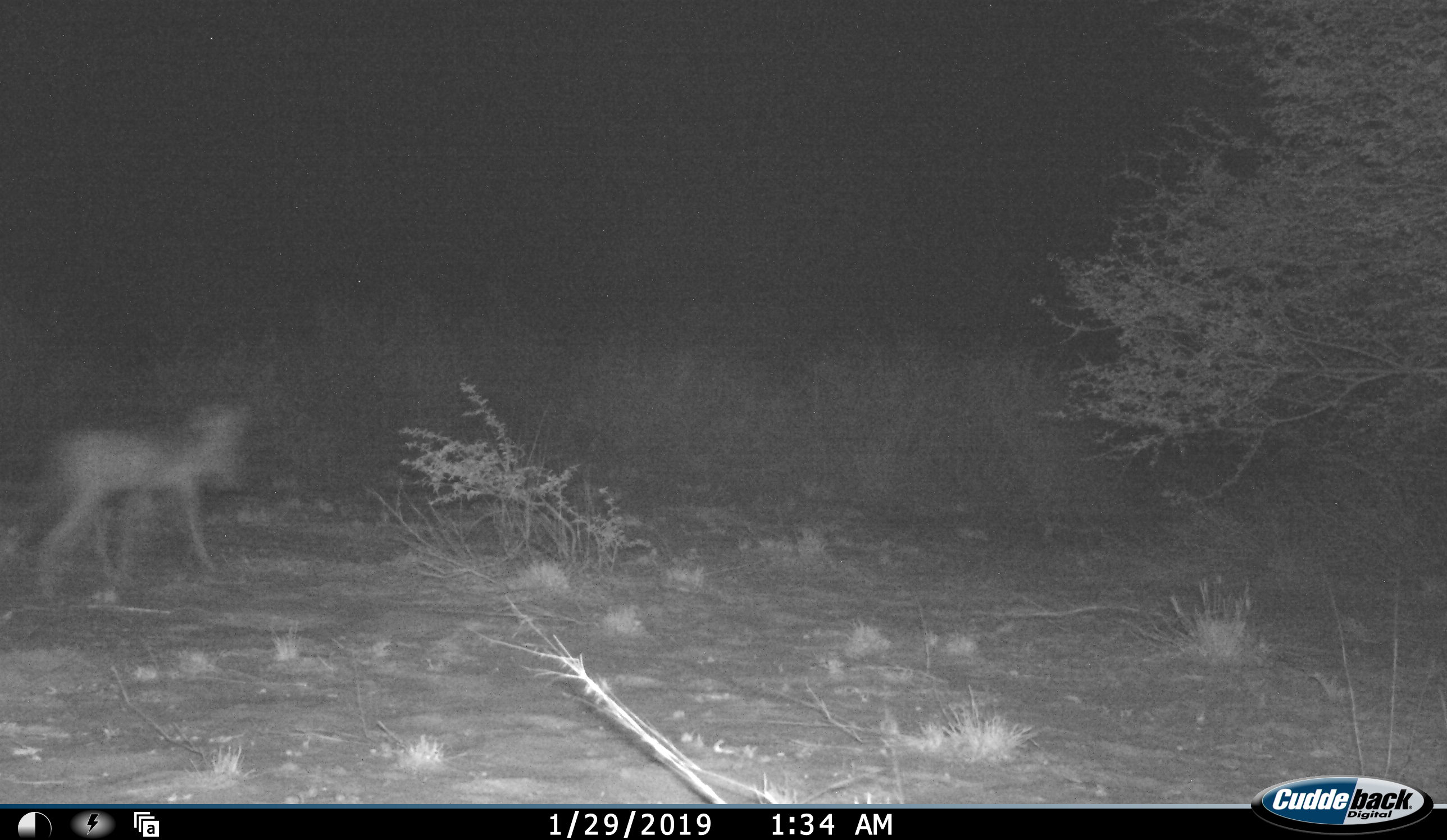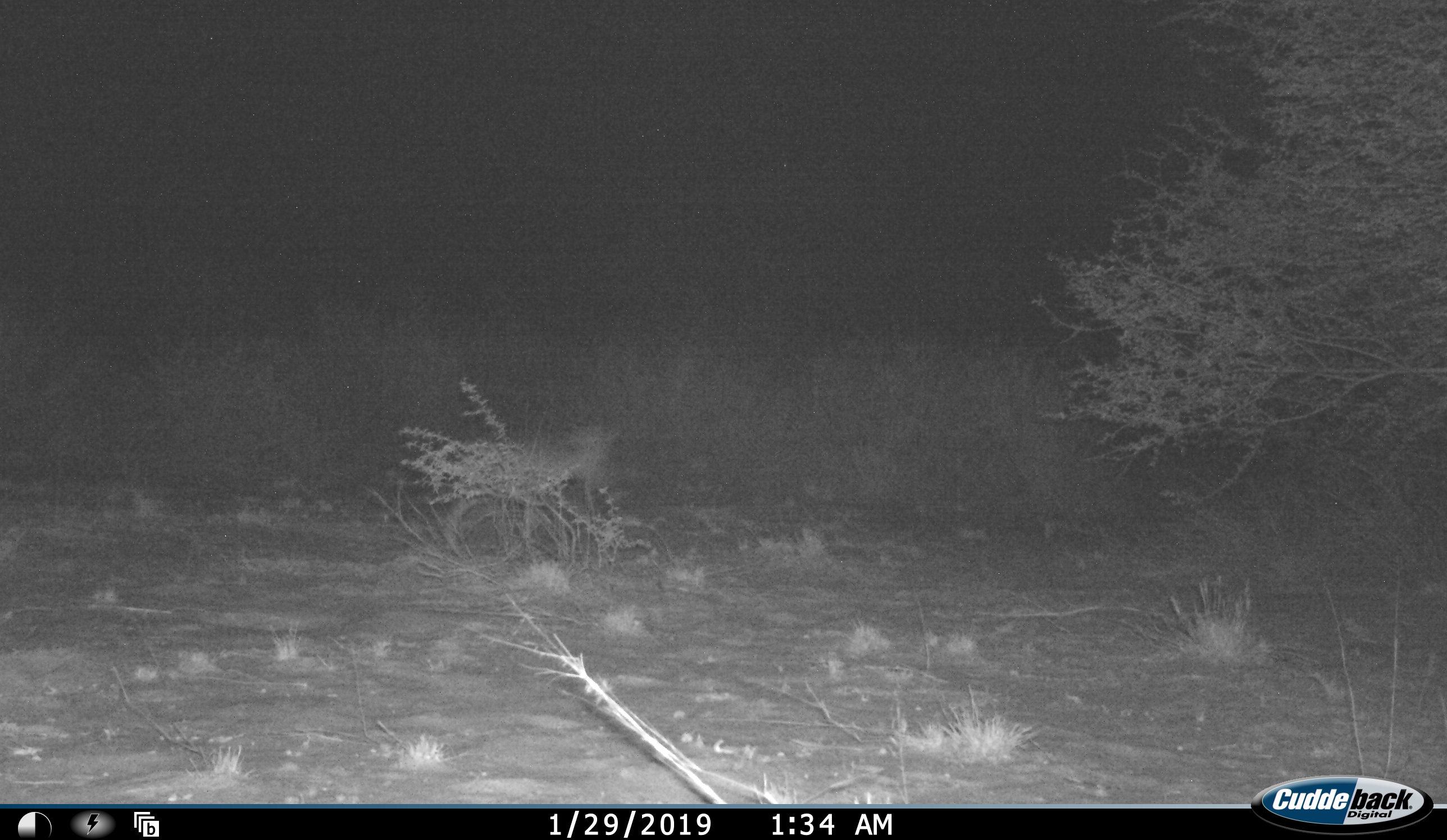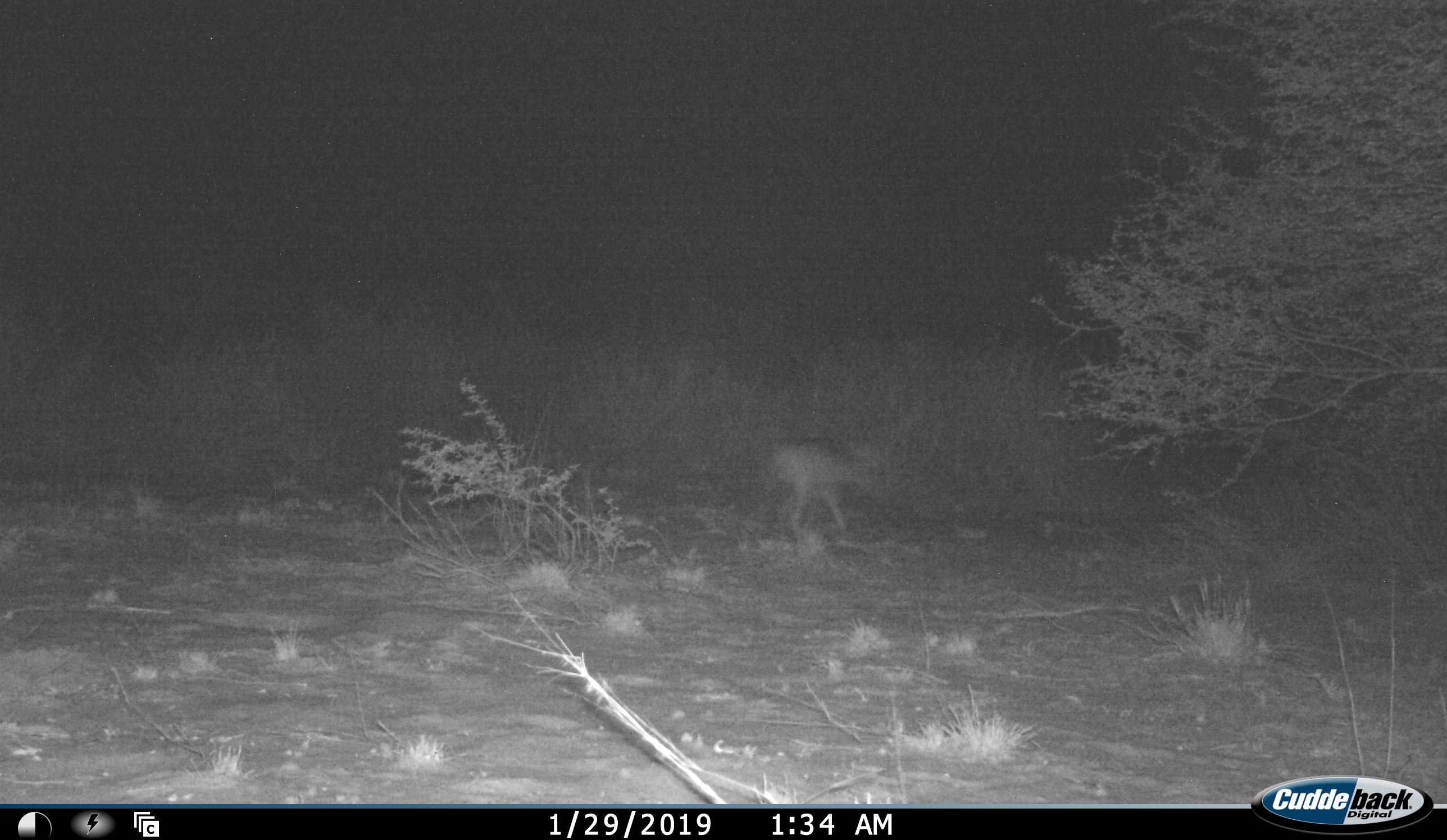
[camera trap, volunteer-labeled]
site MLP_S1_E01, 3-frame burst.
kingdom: Animalia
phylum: Chordata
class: Mammalia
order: Artiodactyla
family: Bovidae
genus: Aepyceros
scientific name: Aepyceros melampus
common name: impala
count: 1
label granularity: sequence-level